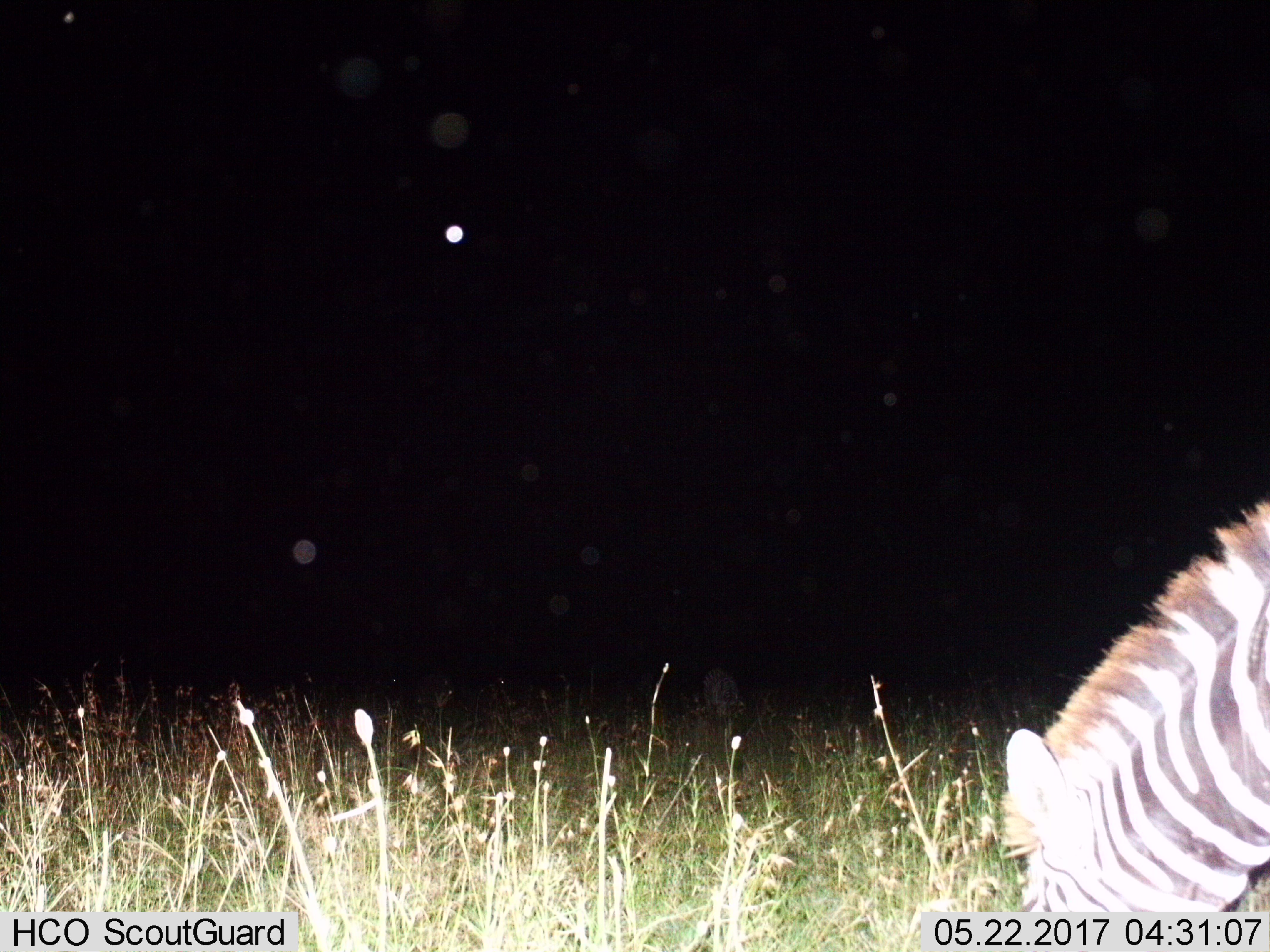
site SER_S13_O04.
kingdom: Animalia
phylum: Chordata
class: Mammalia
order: Perissodactyla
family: Equidae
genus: Equus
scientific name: Equus quagga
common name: plains zebra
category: zebraplains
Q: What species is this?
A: Zebraplains (plains zebra) (Equus quagga).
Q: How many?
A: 1.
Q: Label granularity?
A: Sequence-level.